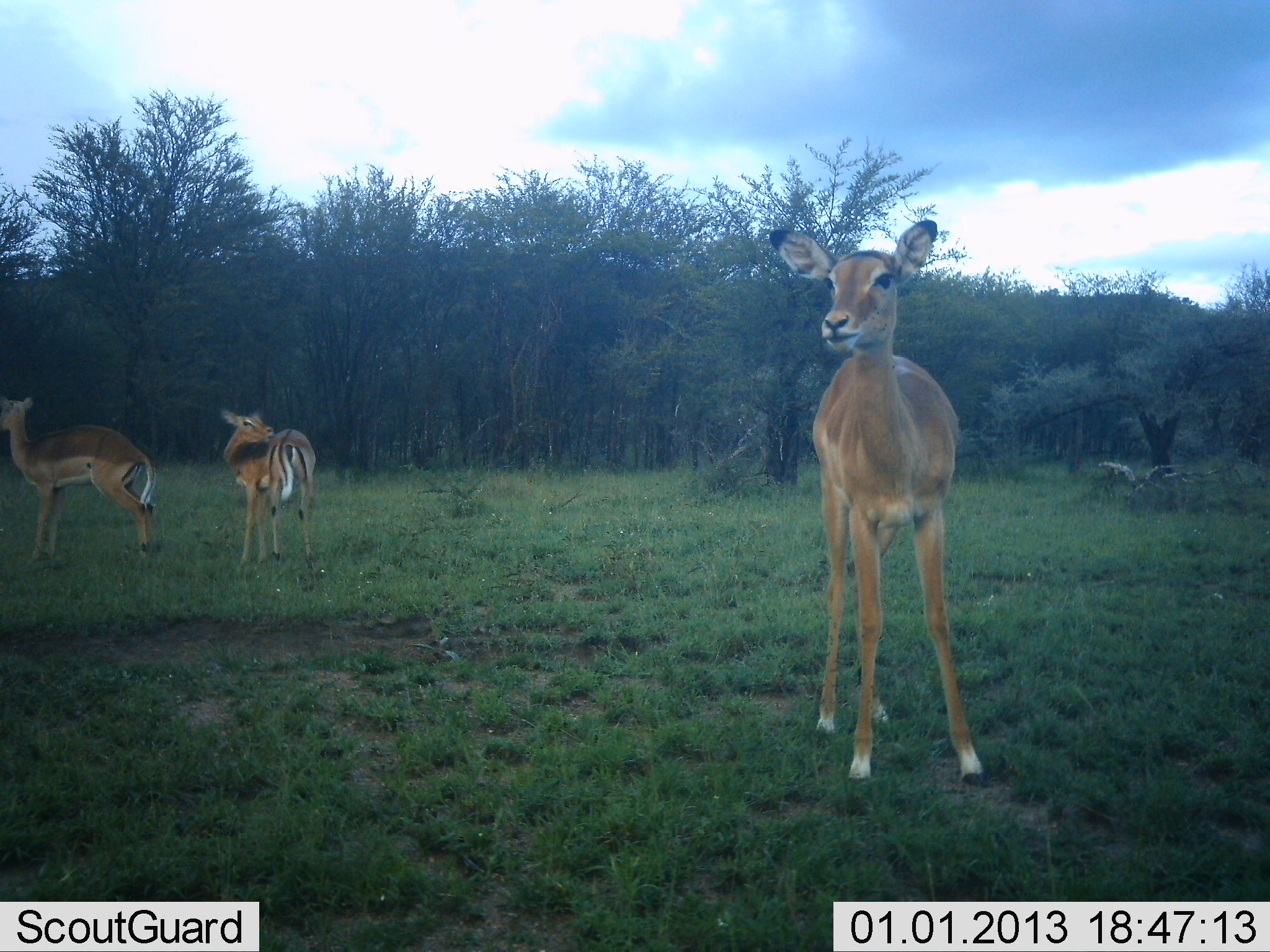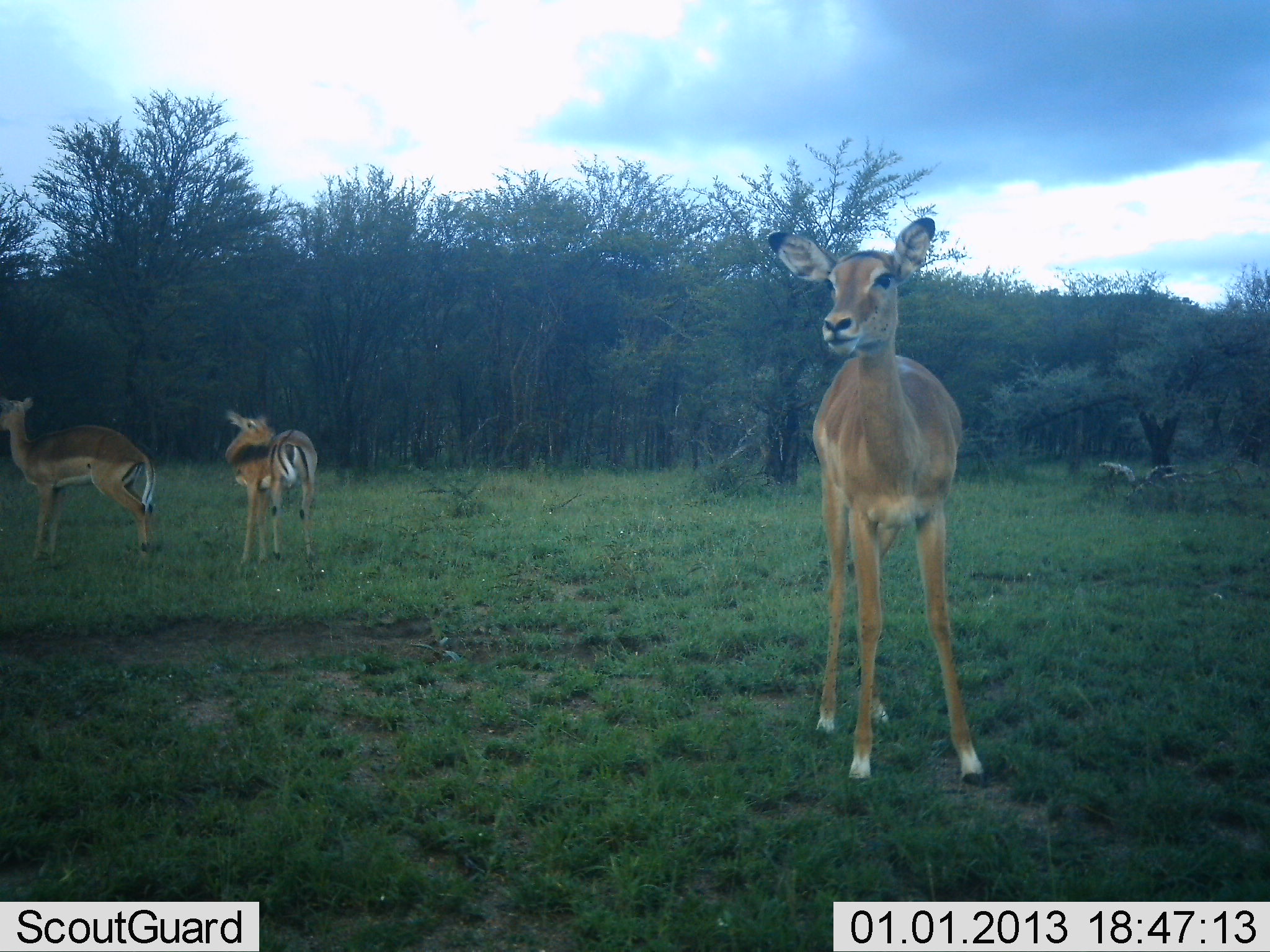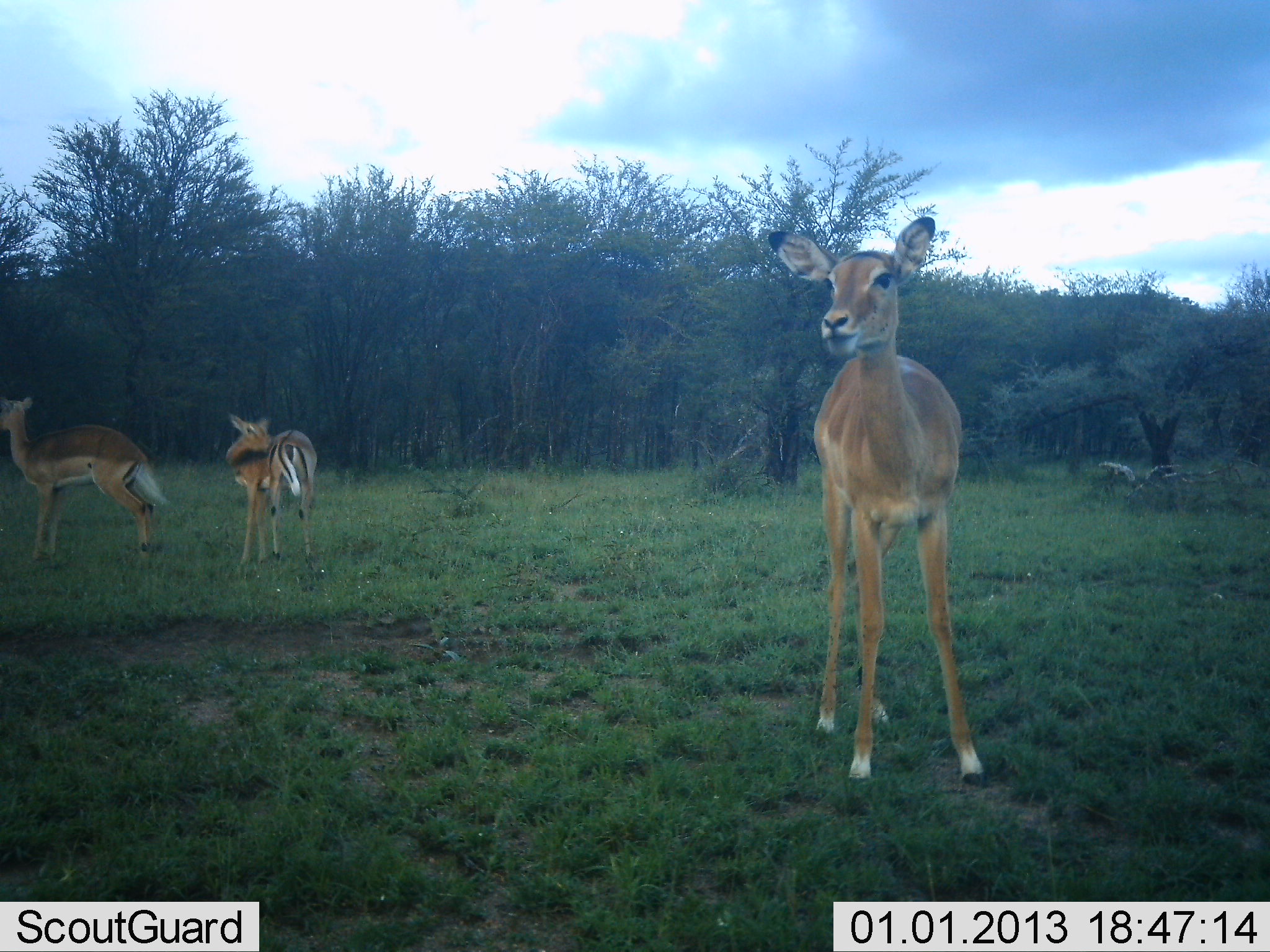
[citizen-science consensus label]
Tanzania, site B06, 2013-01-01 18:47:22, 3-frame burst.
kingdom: Animalia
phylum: Chordata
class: Mammalia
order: Artiodactyla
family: Bovidae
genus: Aepyceros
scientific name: Aepyceros melampus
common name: impala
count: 3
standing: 100%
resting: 3%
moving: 0%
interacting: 7%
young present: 0%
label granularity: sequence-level